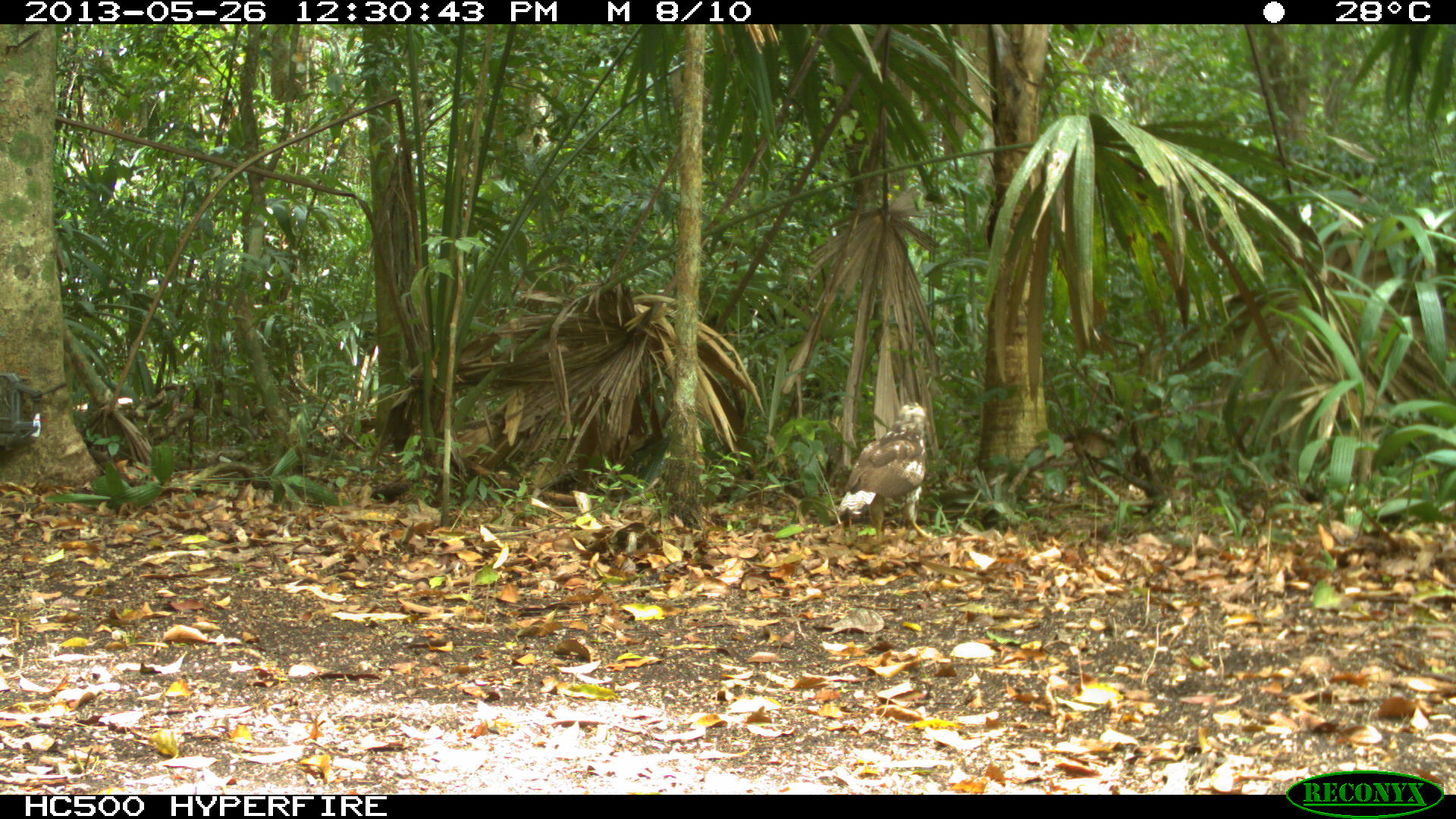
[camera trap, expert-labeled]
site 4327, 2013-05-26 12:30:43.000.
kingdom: Animalia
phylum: Chordata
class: Aves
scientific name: Aves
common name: birds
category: unknown raptor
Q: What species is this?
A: Unknown raptor (birds) (Aves).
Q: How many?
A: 1.